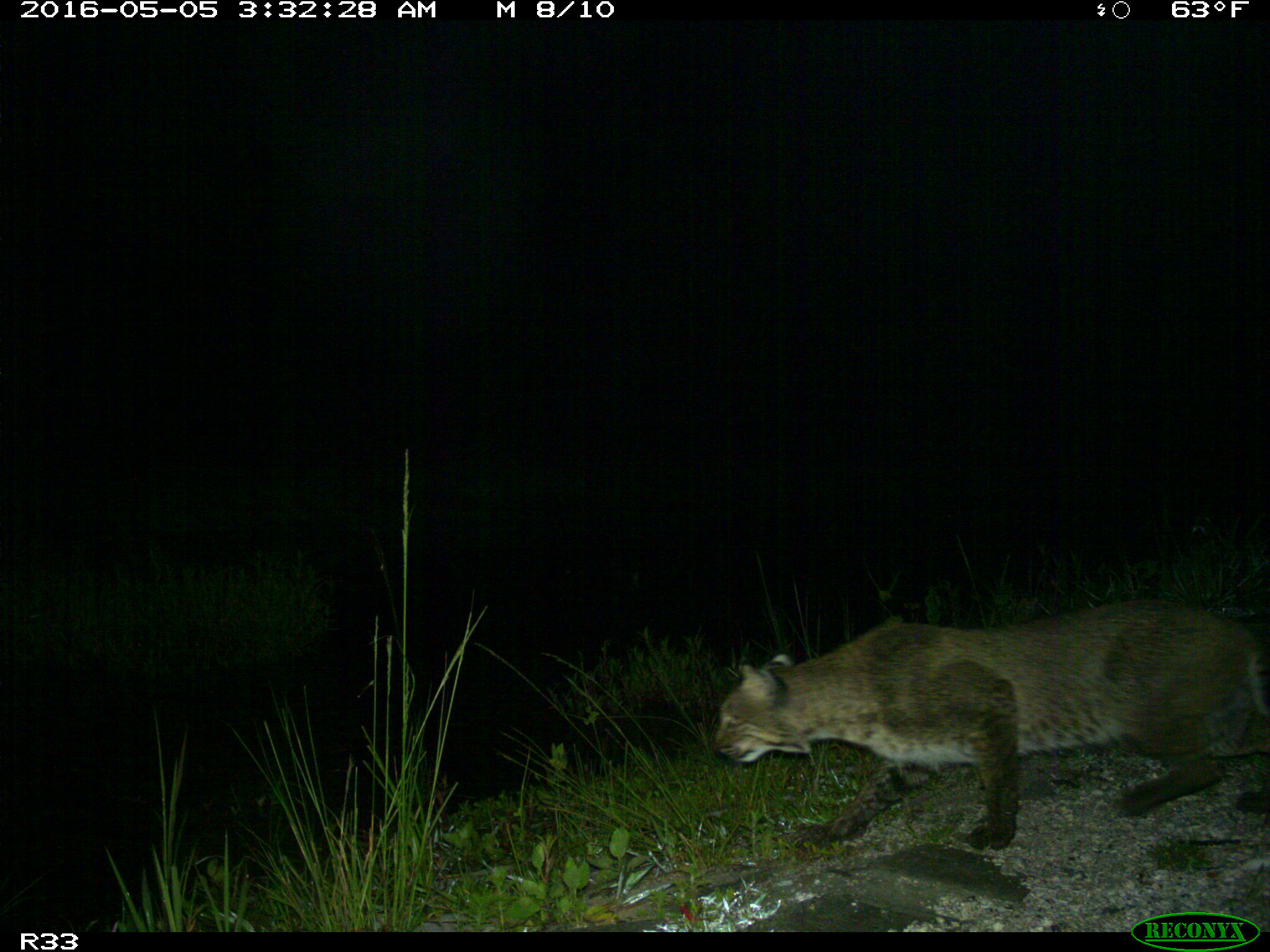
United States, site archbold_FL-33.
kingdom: Animalia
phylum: Chordata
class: Mammalia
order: Carnivora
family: Felidae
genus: Lynx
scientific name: Lynx rufus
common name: bobcat